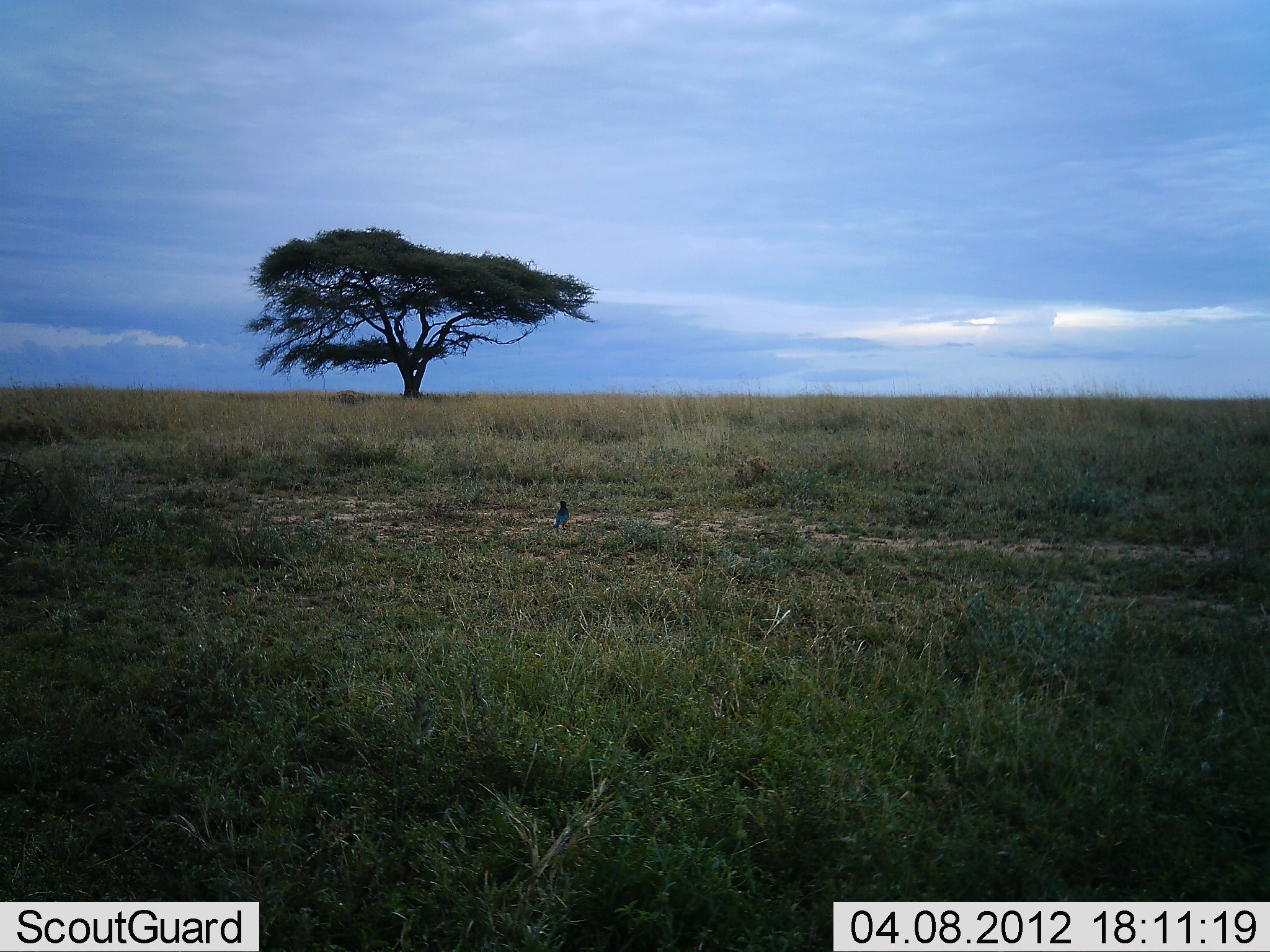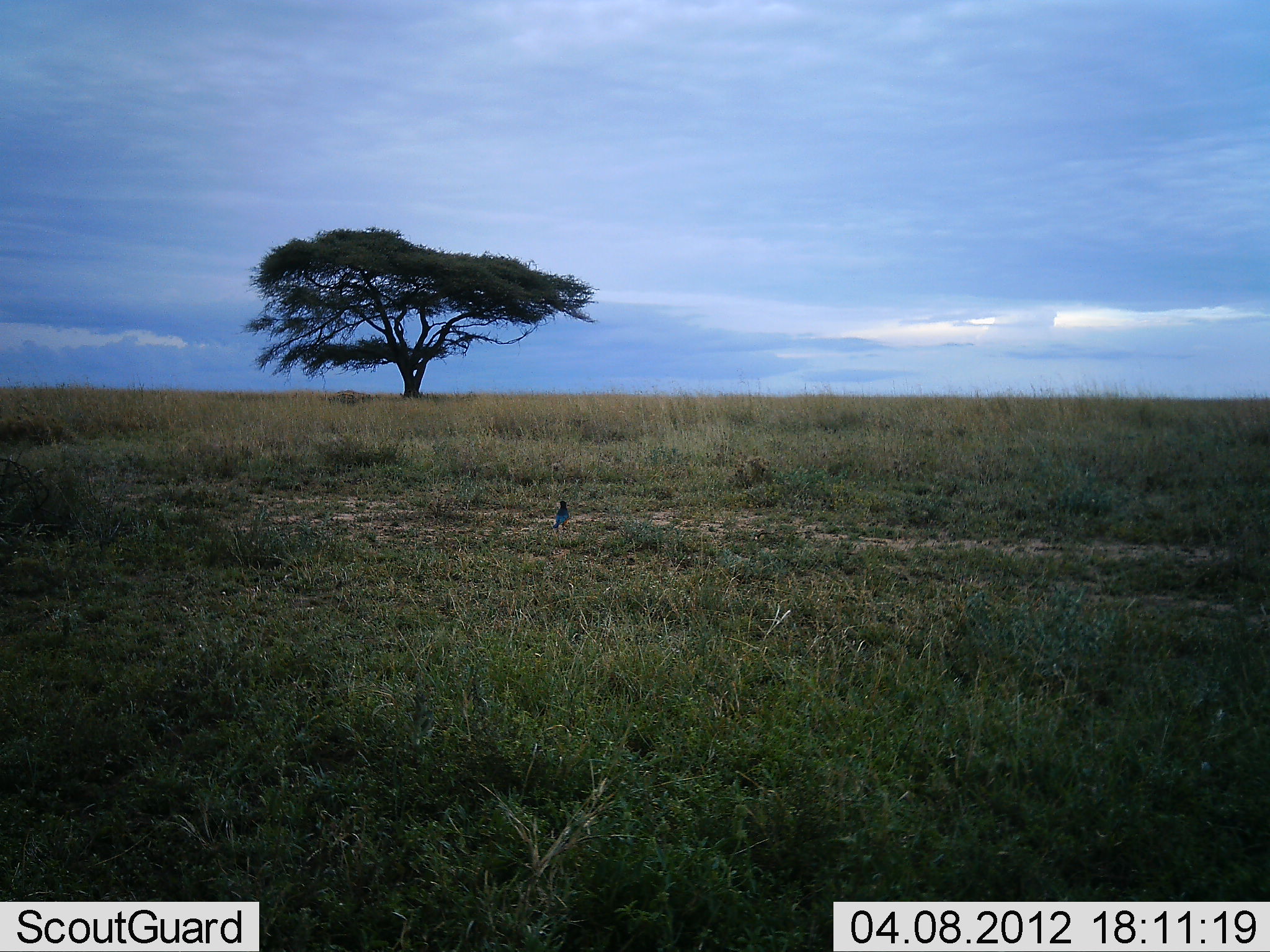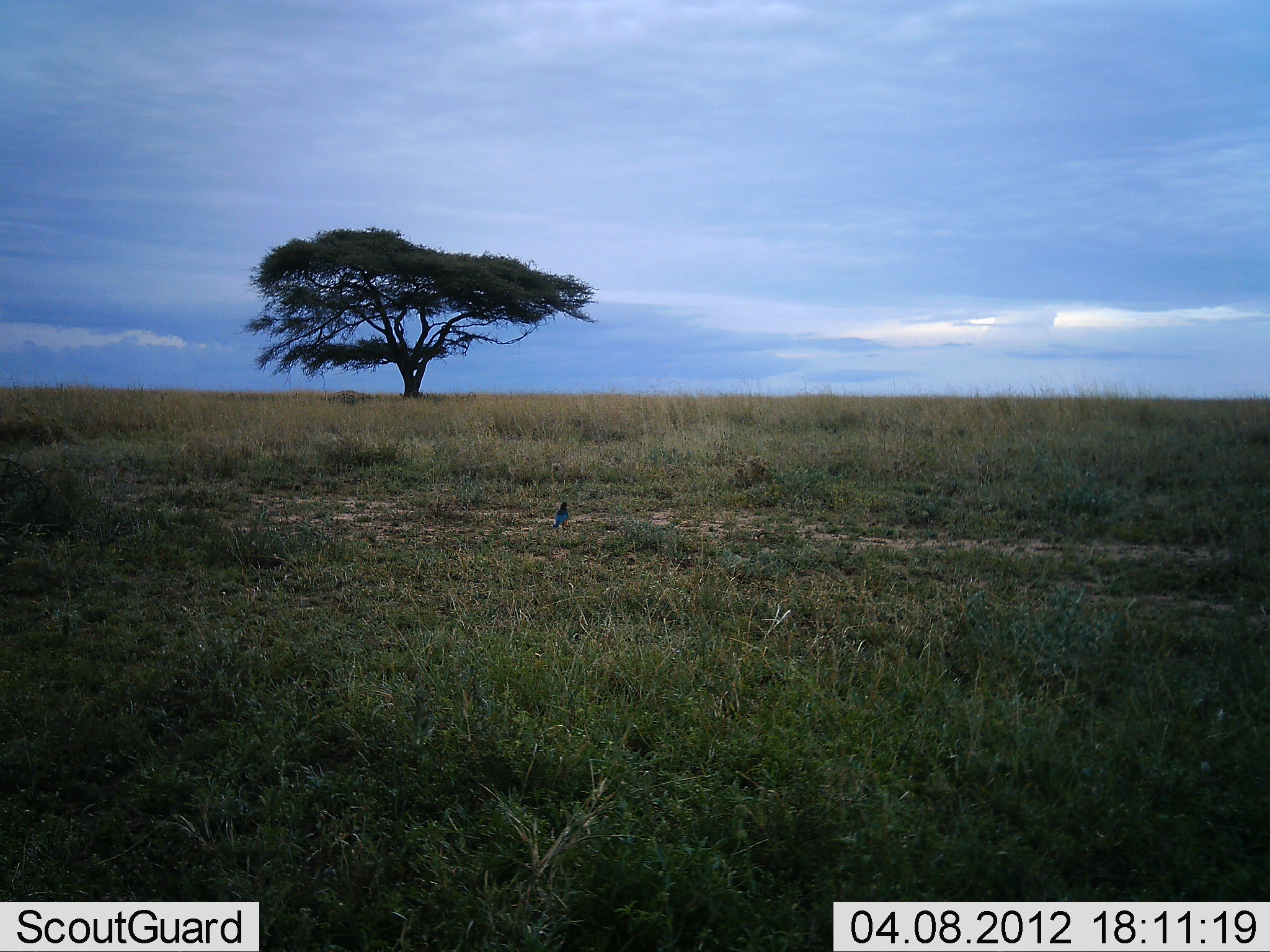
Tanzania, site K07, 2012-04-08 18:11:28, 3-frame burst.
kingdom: Animalia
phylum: Chordata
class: Aves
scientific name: Aves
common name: bird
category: otherbird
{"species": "otherbird (bird) (Aves)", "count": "1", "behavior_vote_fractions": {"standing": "95%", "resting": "5%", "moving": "0%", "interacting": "0%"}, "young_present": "0%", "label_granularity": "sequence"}